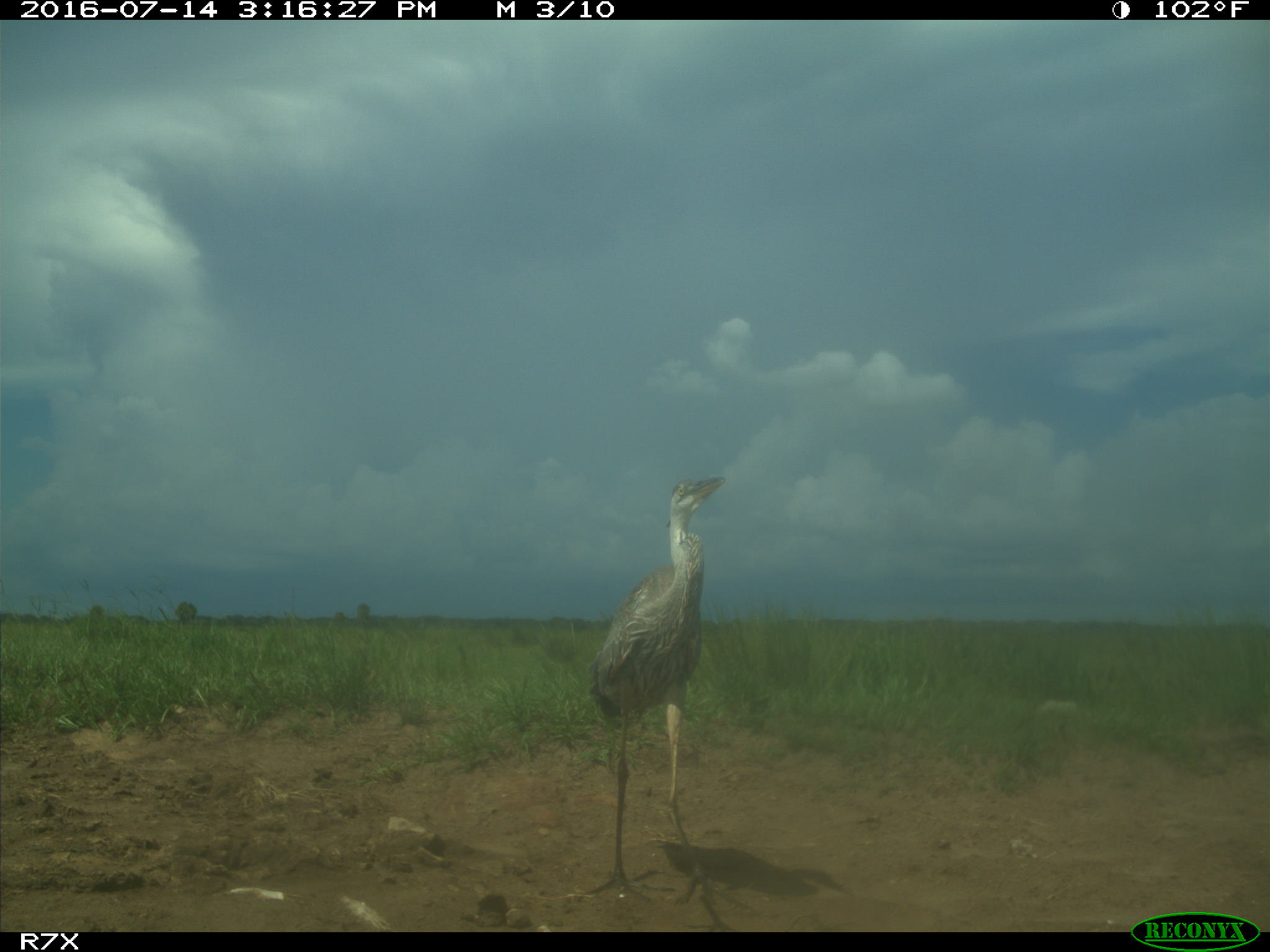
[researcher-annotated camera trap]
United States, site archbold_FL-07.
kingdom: Animalia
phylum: Chordata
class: Aves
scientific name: Aves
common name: birds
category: unidentified bird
Unidentified bird (birds) (Aves).